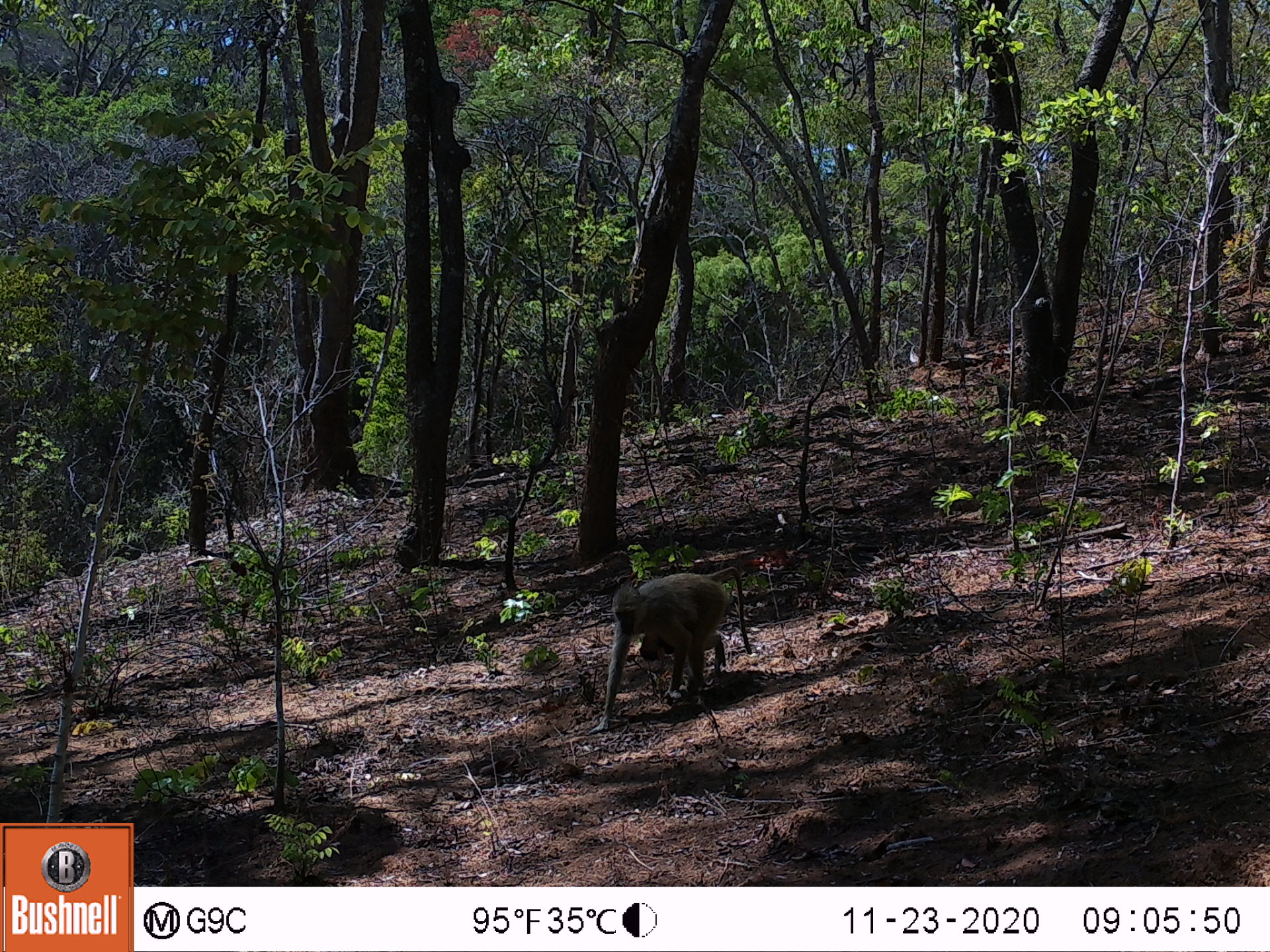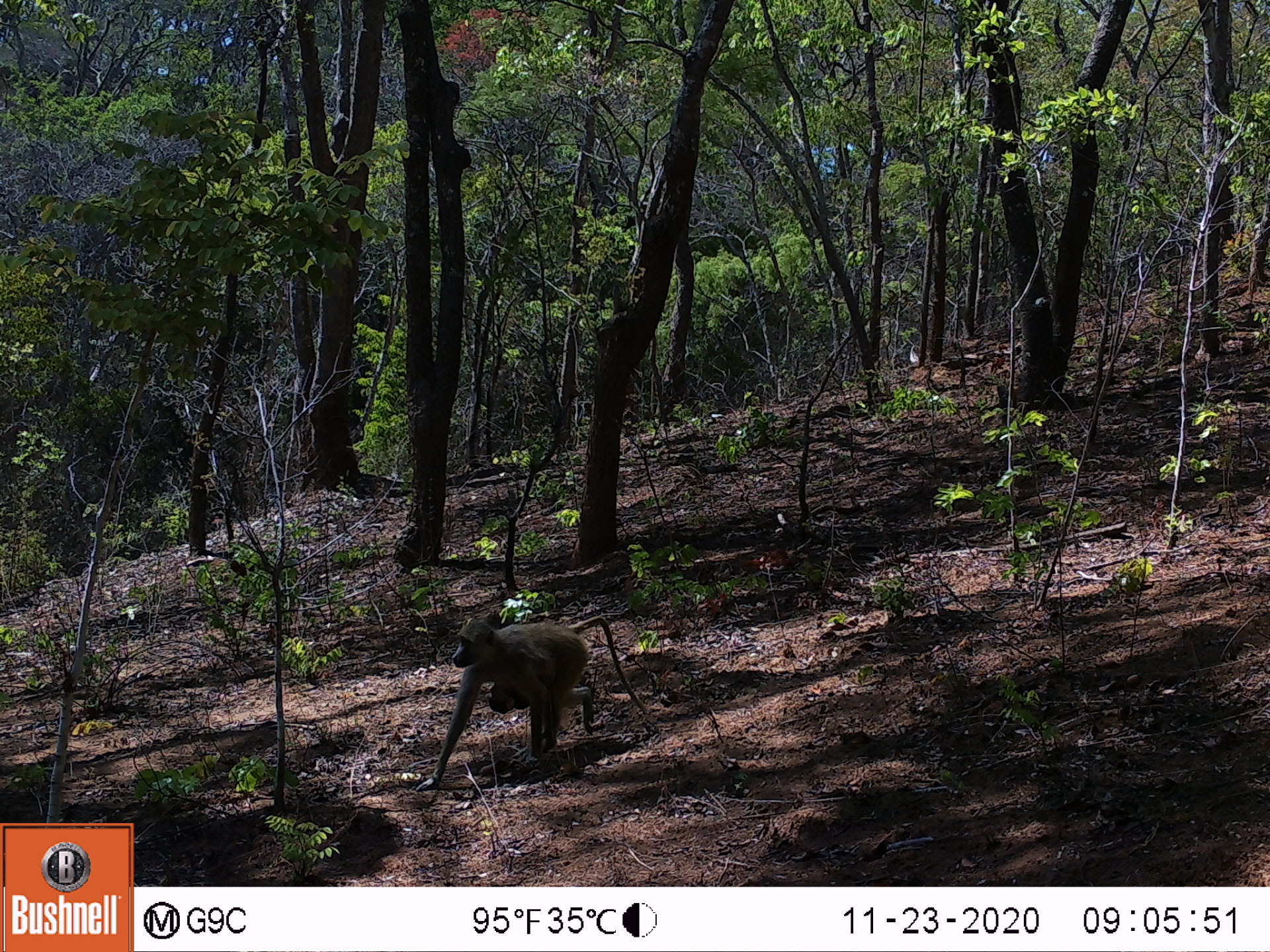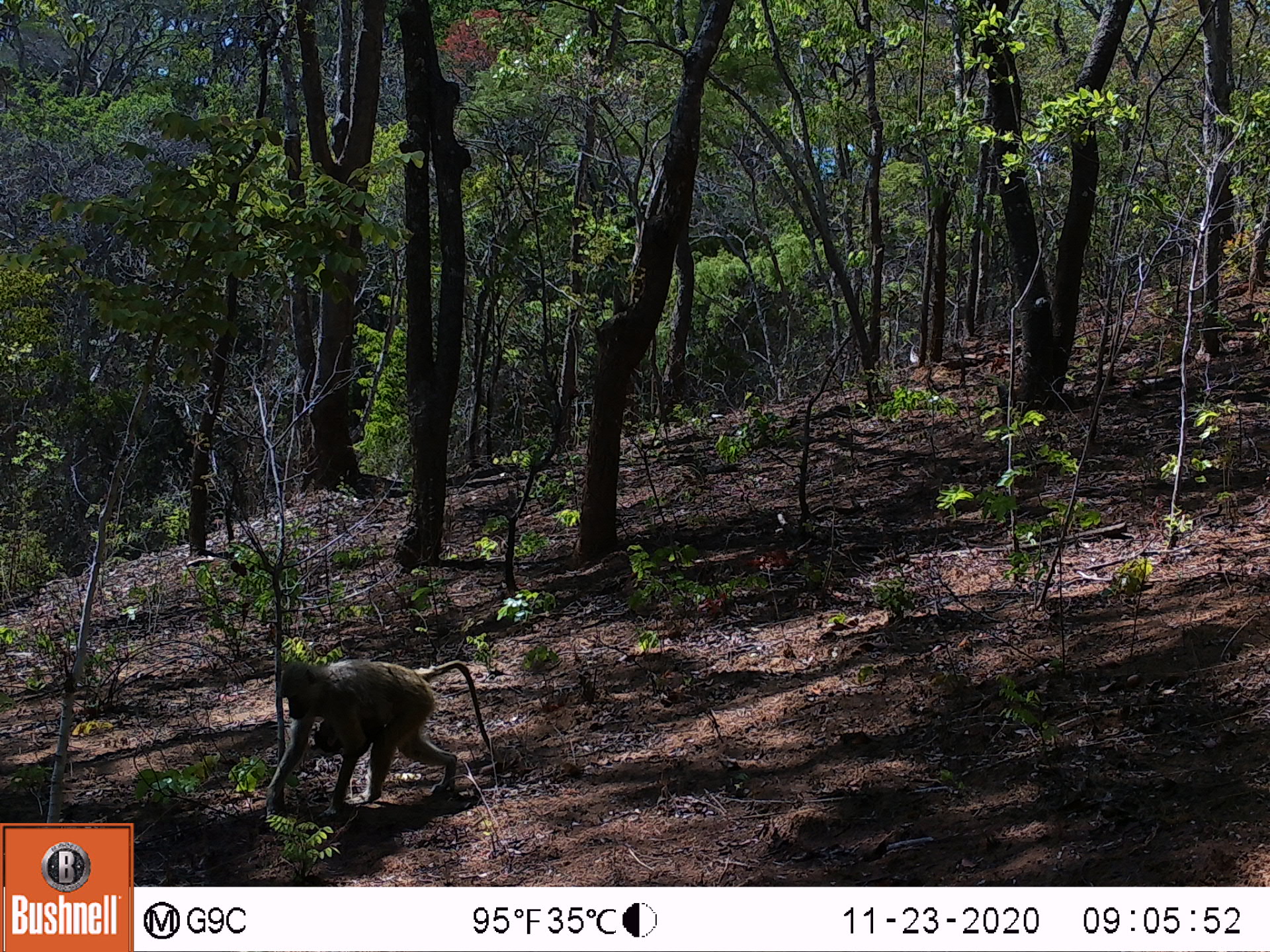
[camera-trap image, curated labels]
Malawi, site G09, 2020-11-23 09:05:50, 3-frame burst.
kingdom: Animalia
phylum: Chordata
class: Mammalia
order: Primates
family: Cercopithecidae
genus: Papio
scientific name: Papio cynocephalus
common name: yellow baboon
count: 1